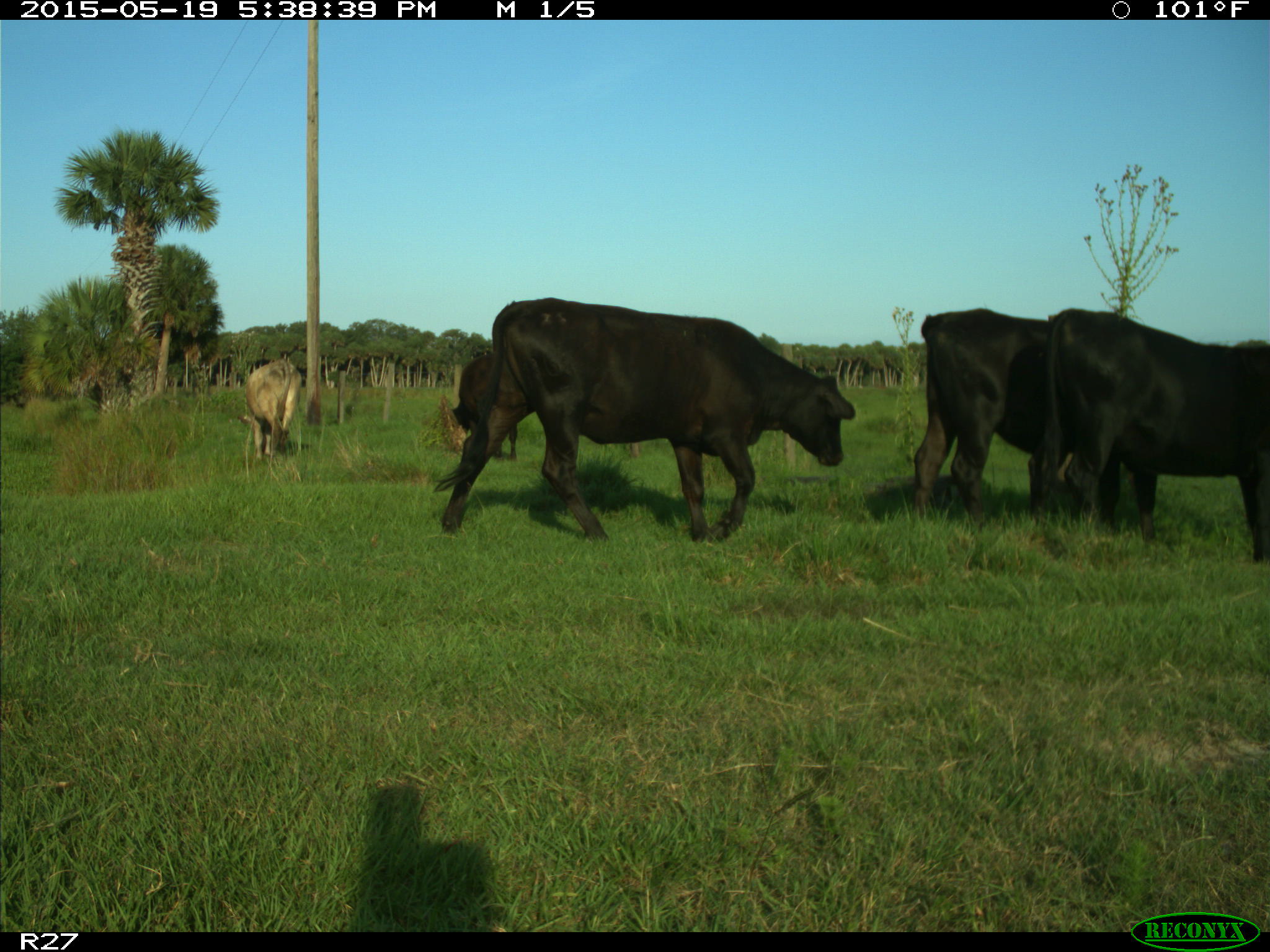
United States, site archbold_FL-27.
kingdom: Animalia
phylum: Chordata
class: Mammalia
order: Artiodactyla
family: Bovidae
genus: Bos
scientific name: Bos taurus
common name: domestic cow